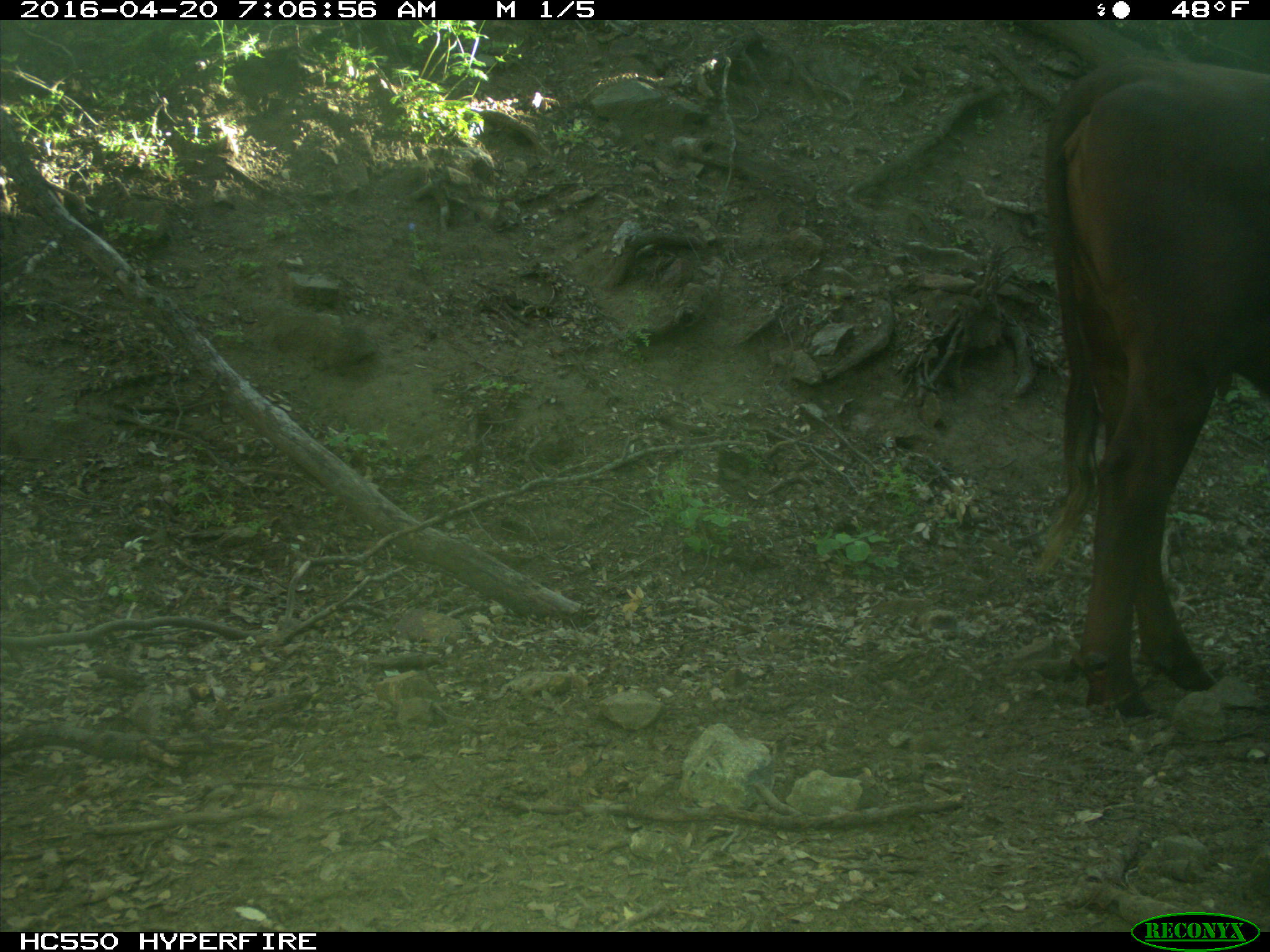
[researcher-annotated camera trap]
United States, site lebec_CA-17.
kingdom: Animalia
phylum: Chordata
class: Mammalia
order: Artiodactyla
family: Bovidae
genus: Bos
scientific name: Bos taurus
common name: domestic cow